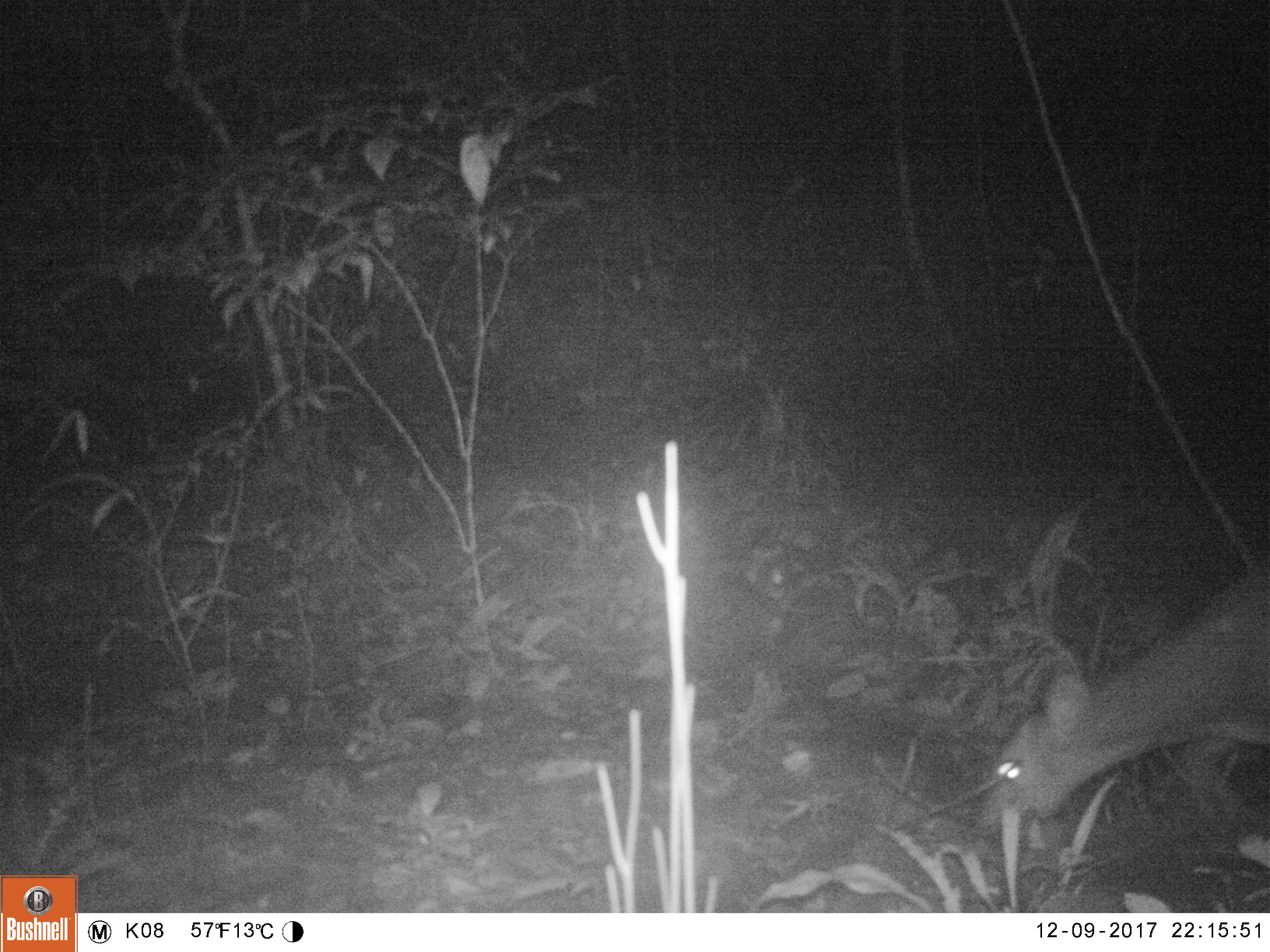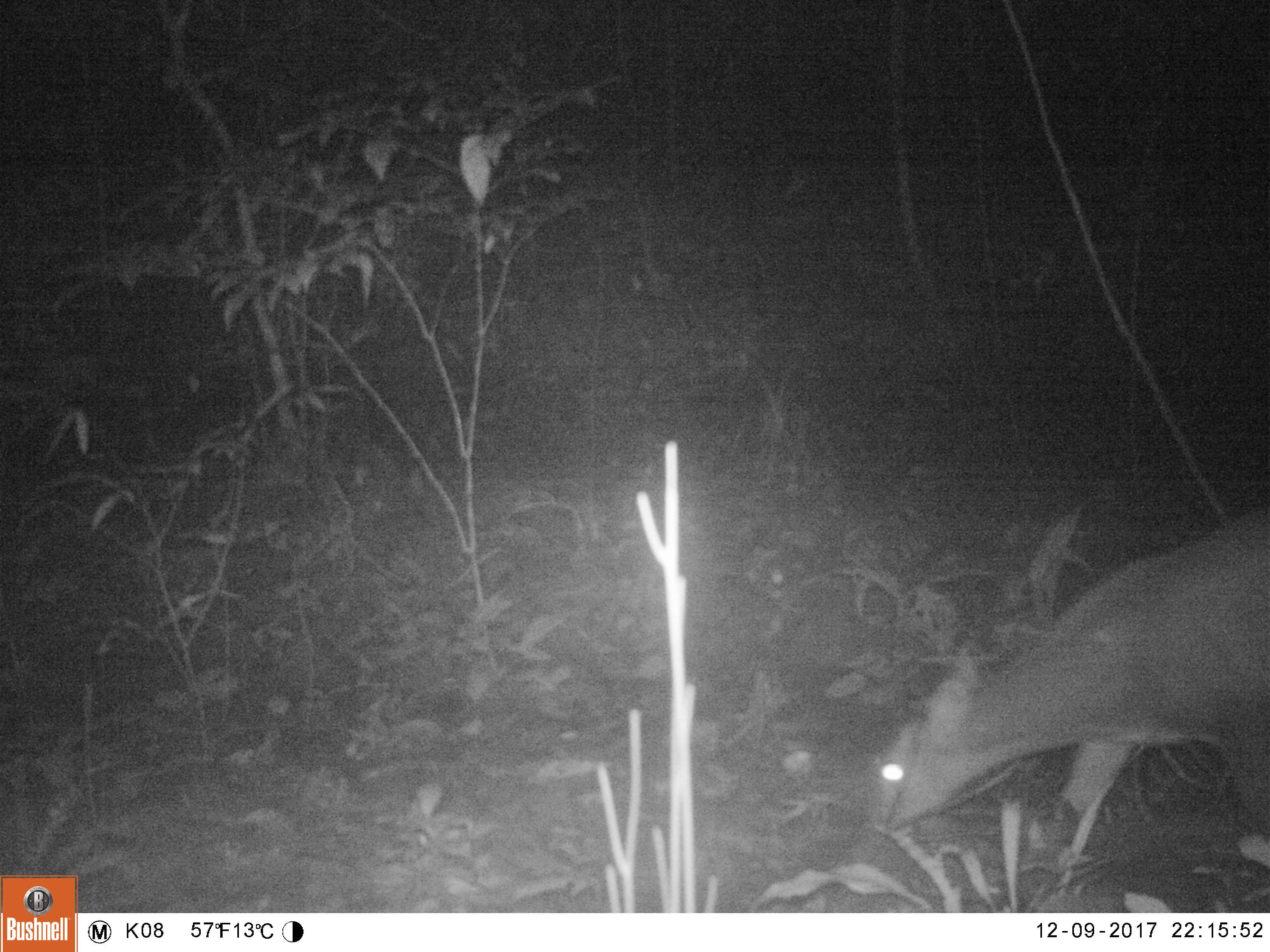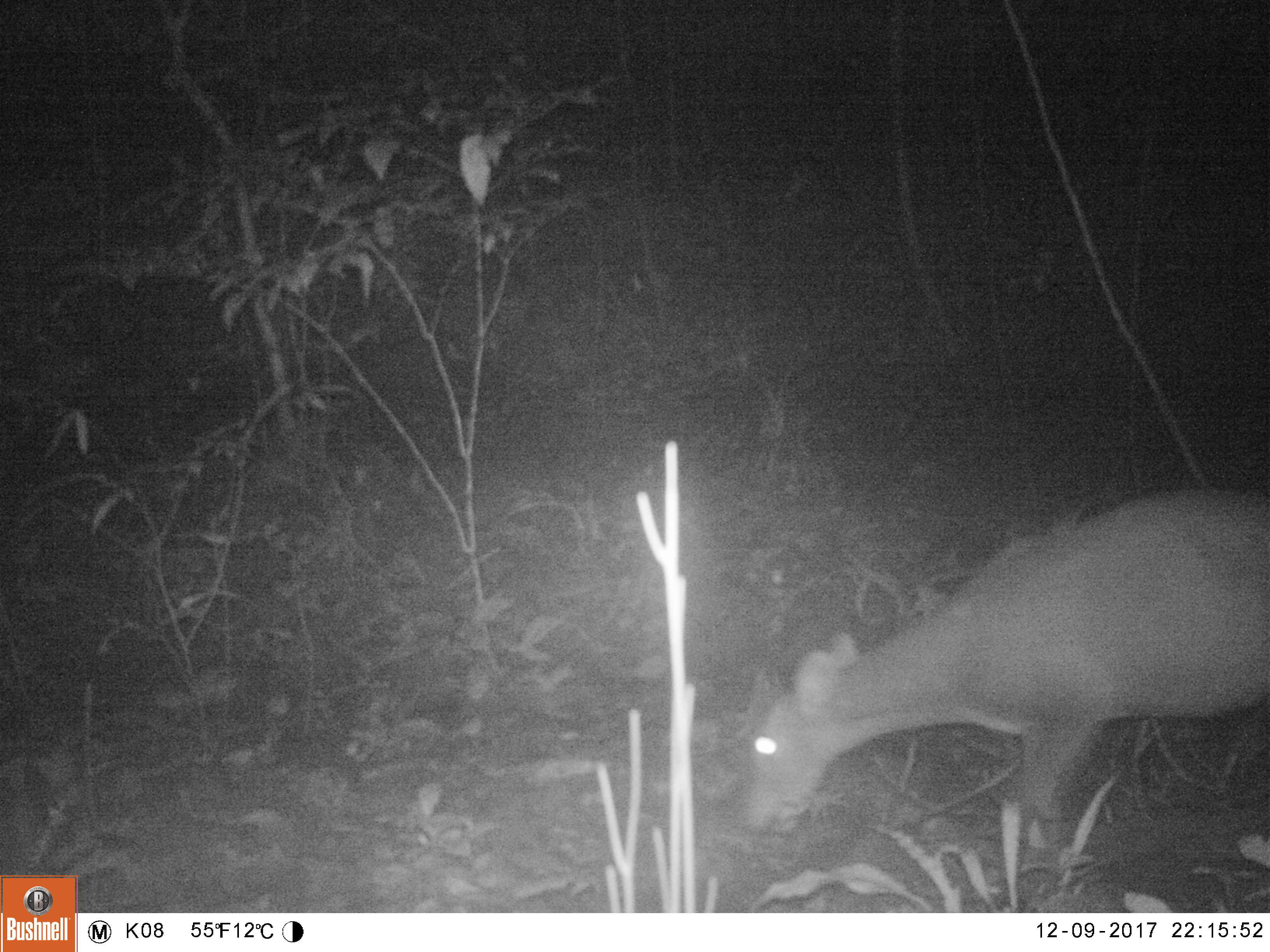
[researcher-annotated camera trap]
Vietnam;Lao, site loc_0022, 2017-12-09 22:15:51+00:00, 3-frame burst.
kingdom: Animalia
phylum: Chordata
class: Mammalia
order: Artiodactyla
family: Cervidae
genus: Muntiacus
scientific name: Muntiacus vuquangensis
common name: large-antlered muntjac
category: large antlered muntjac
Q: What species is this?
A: Large antlered muntjac (large-antlered muntjac) (Muntiacus vuquangensis).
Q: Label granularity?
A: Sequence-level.